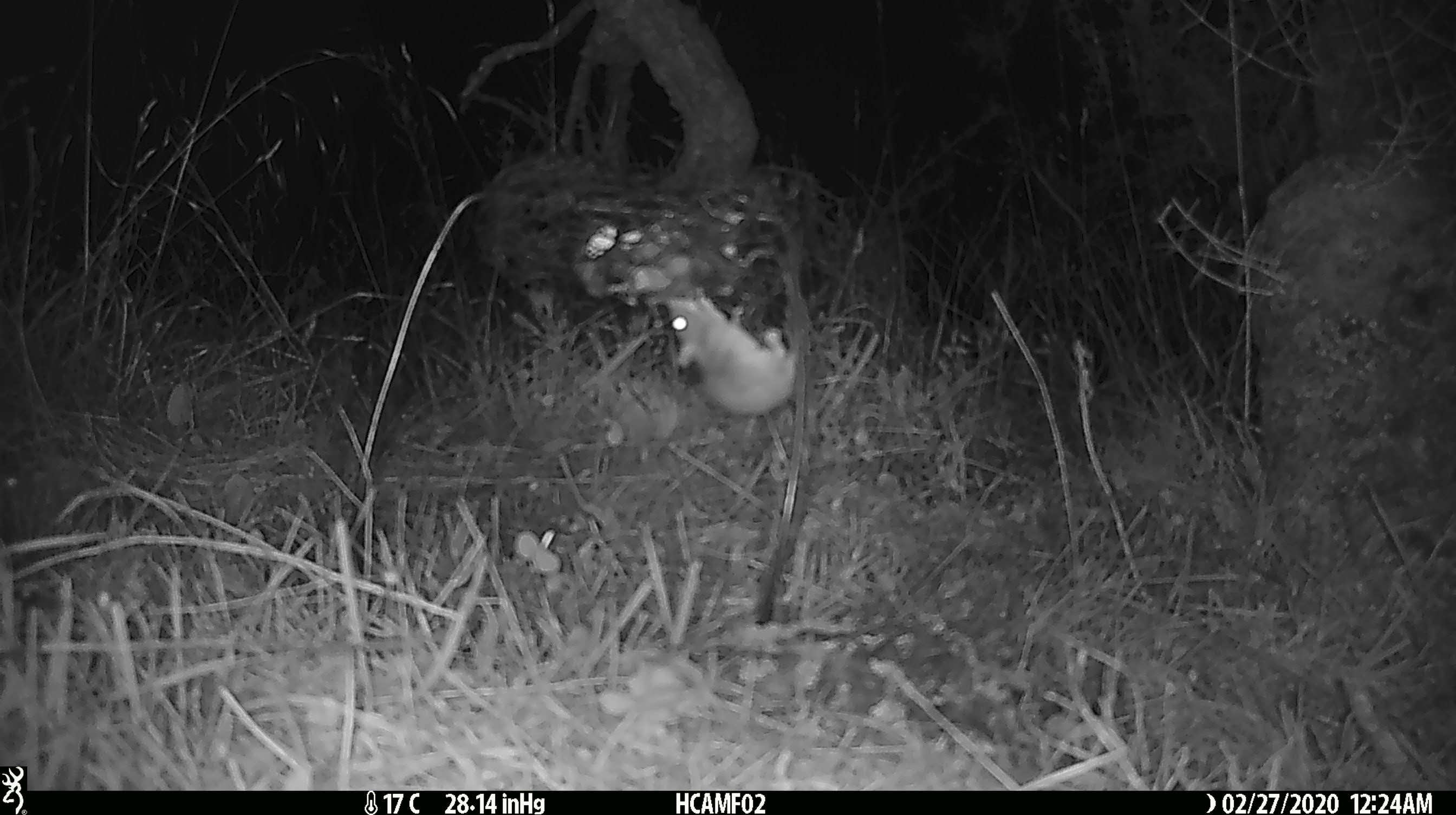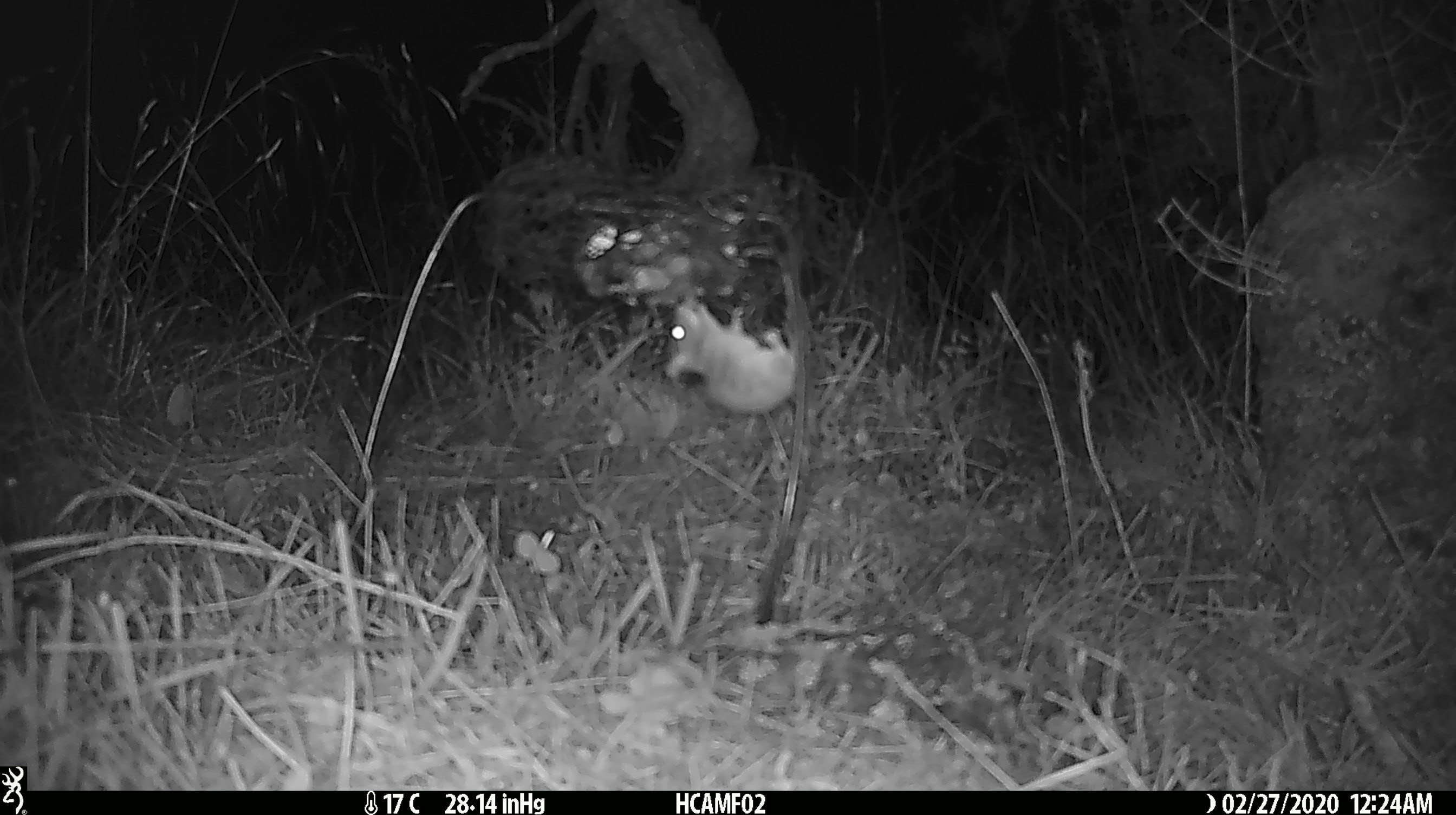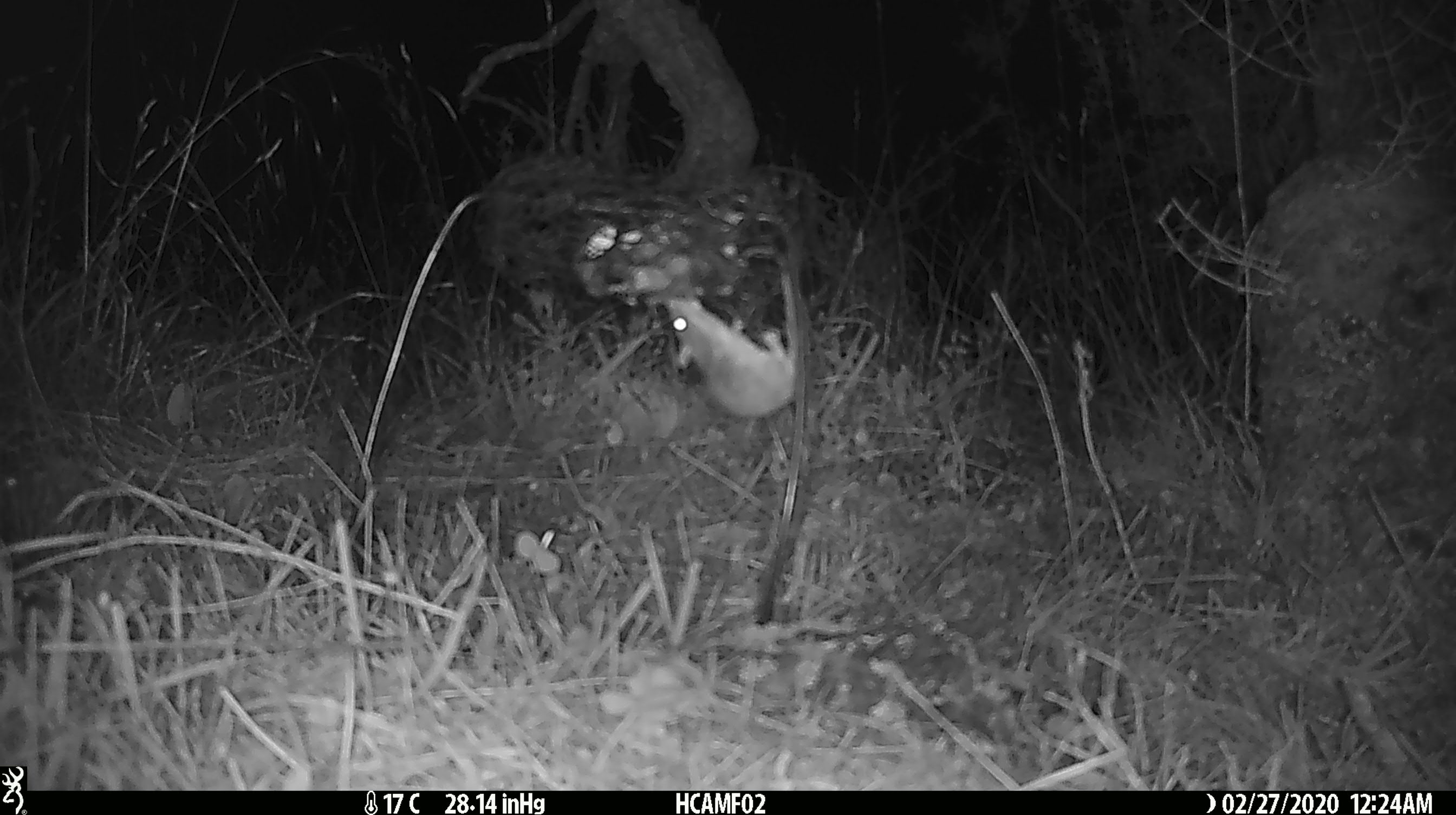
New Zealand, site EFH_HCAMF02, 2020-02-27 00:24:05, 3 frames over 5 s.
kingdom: Animalia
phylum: Chordata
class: Mammalia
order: Rodentia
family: Muridae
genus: Mus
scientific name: Mus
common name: mouse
Mouse (Mus).